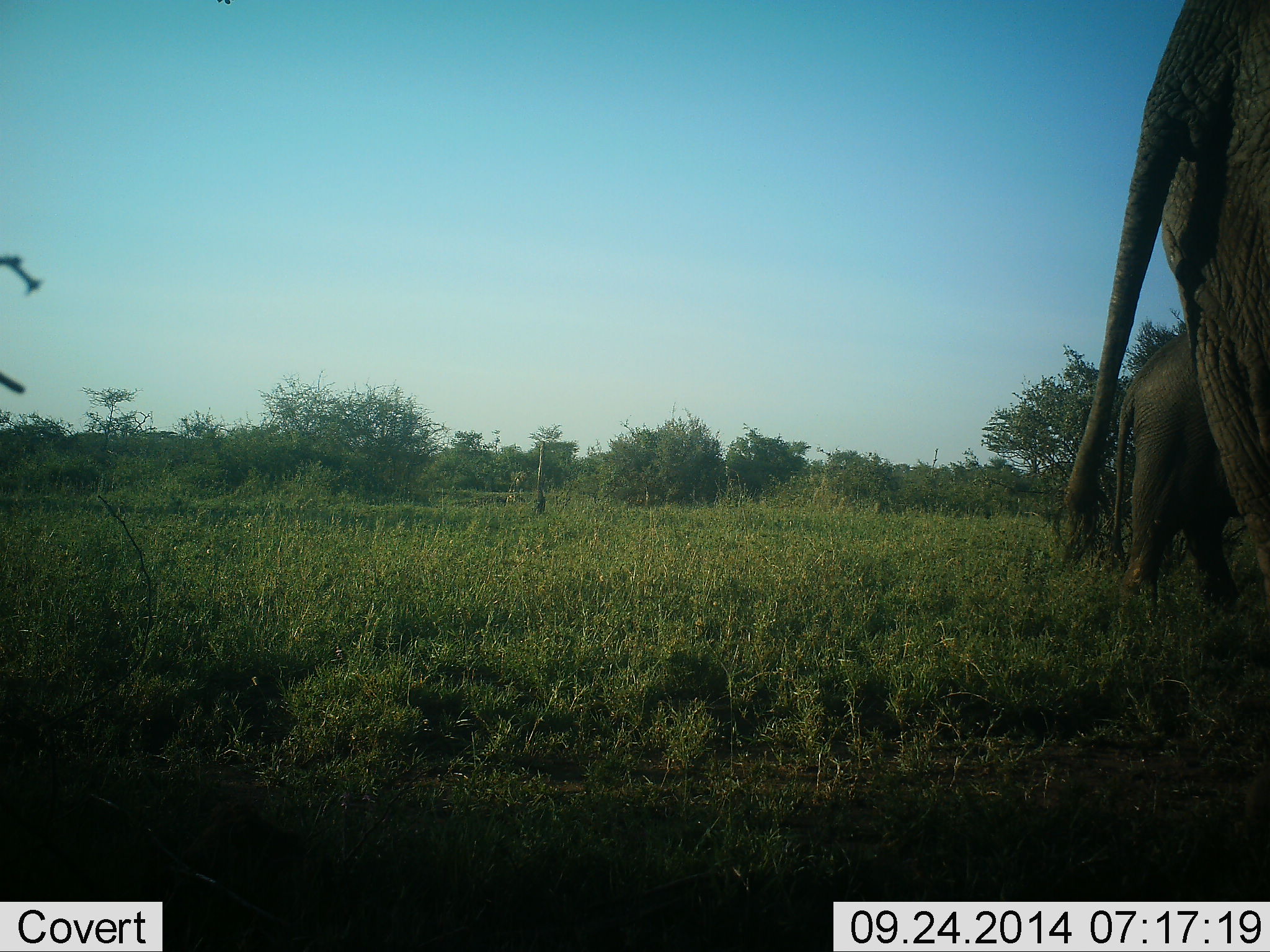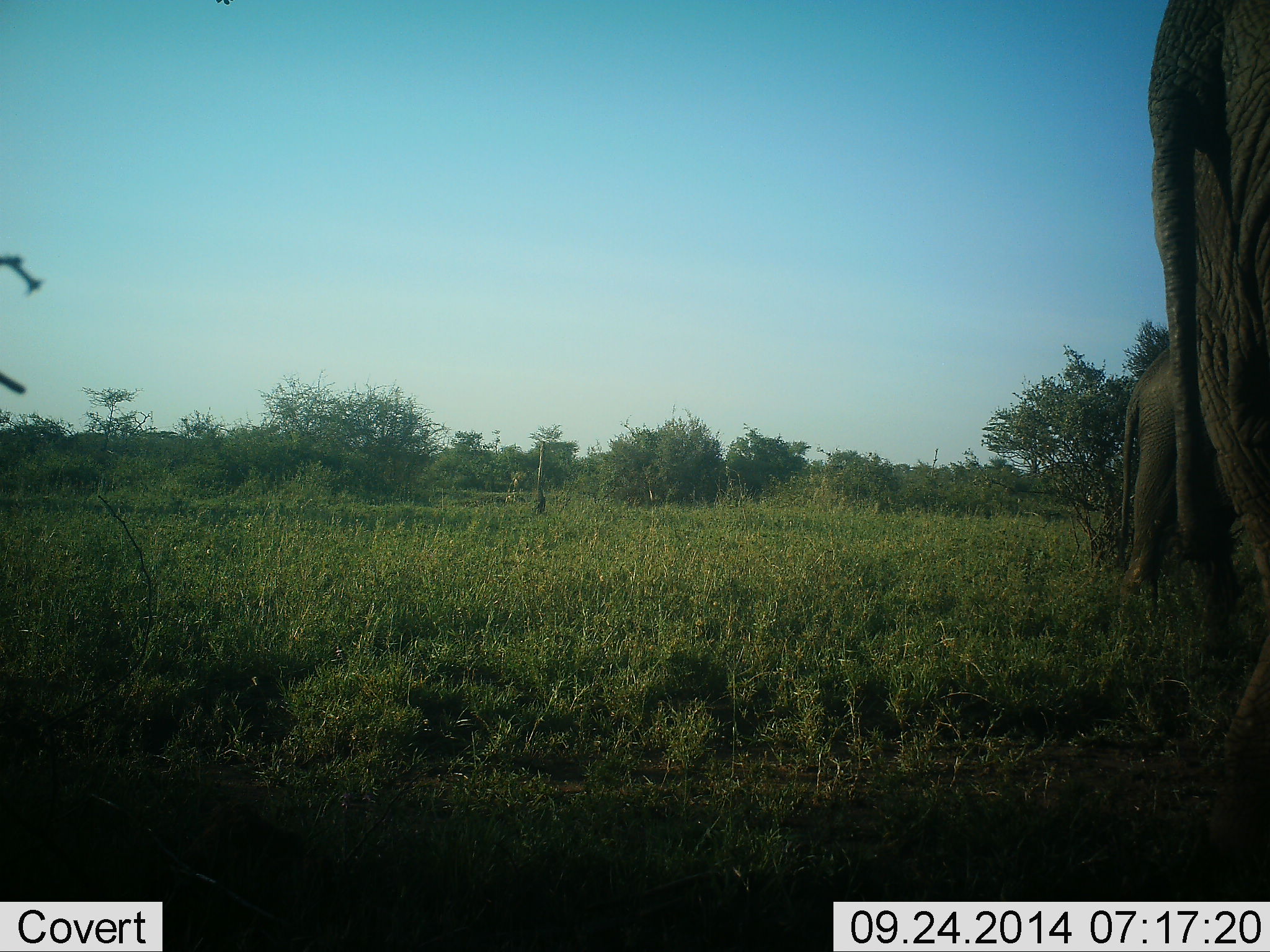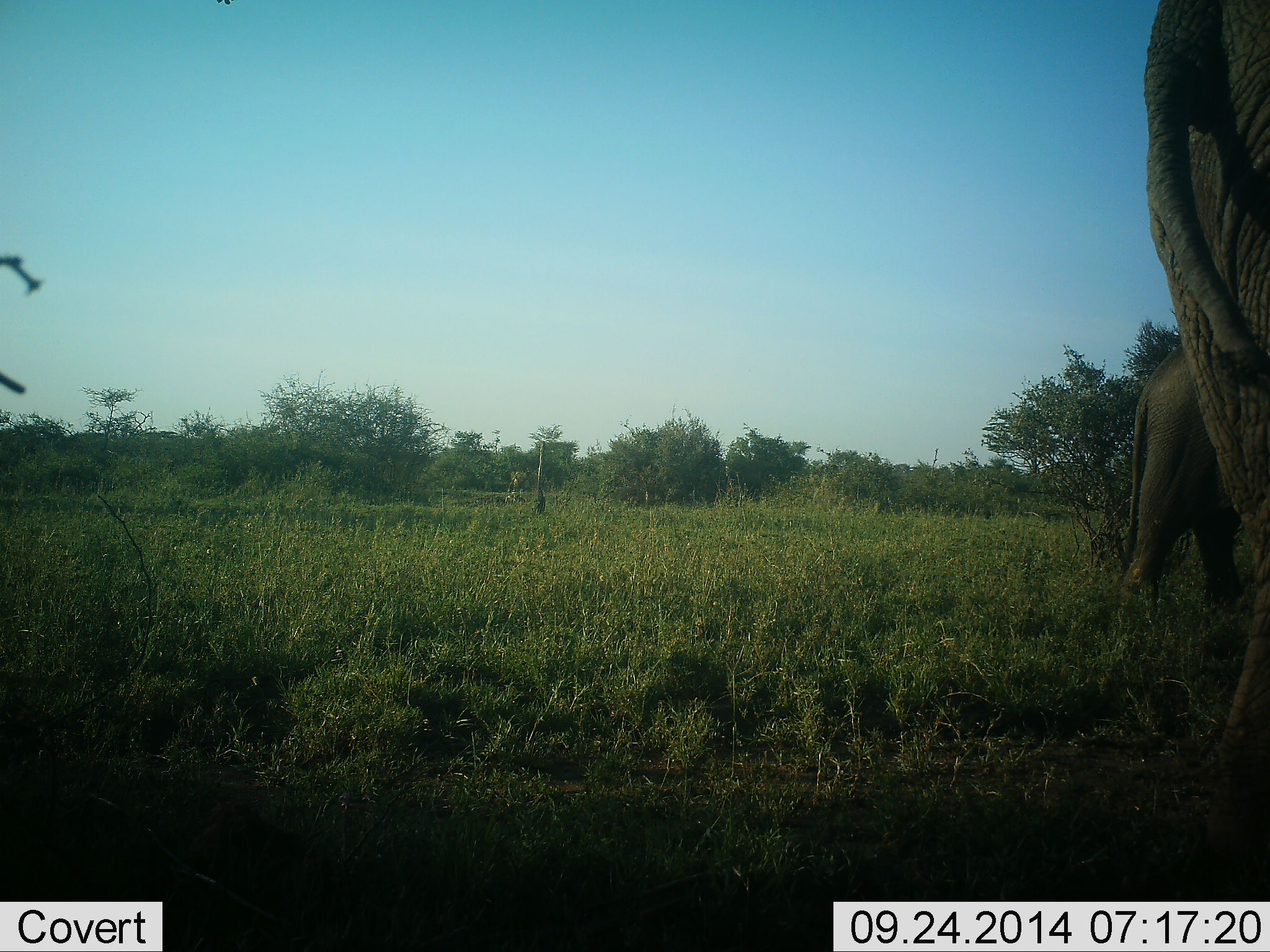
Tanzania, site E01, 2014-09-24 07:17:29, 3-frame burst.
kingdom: Animalia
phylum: Chordata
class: Mammalia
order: Proboscidea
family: Elephantidae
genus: Loxodonta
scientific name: Loxodonta africana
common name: african bush elephant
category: elephant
Elephant (african bush elephant) (Loxodonta africana), count 2. Behavior (volunteer vote fractions): standing 70%, resting 0%, moving 20%, interacting 0%. Young present (vote fraction): 0%. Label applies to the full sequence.